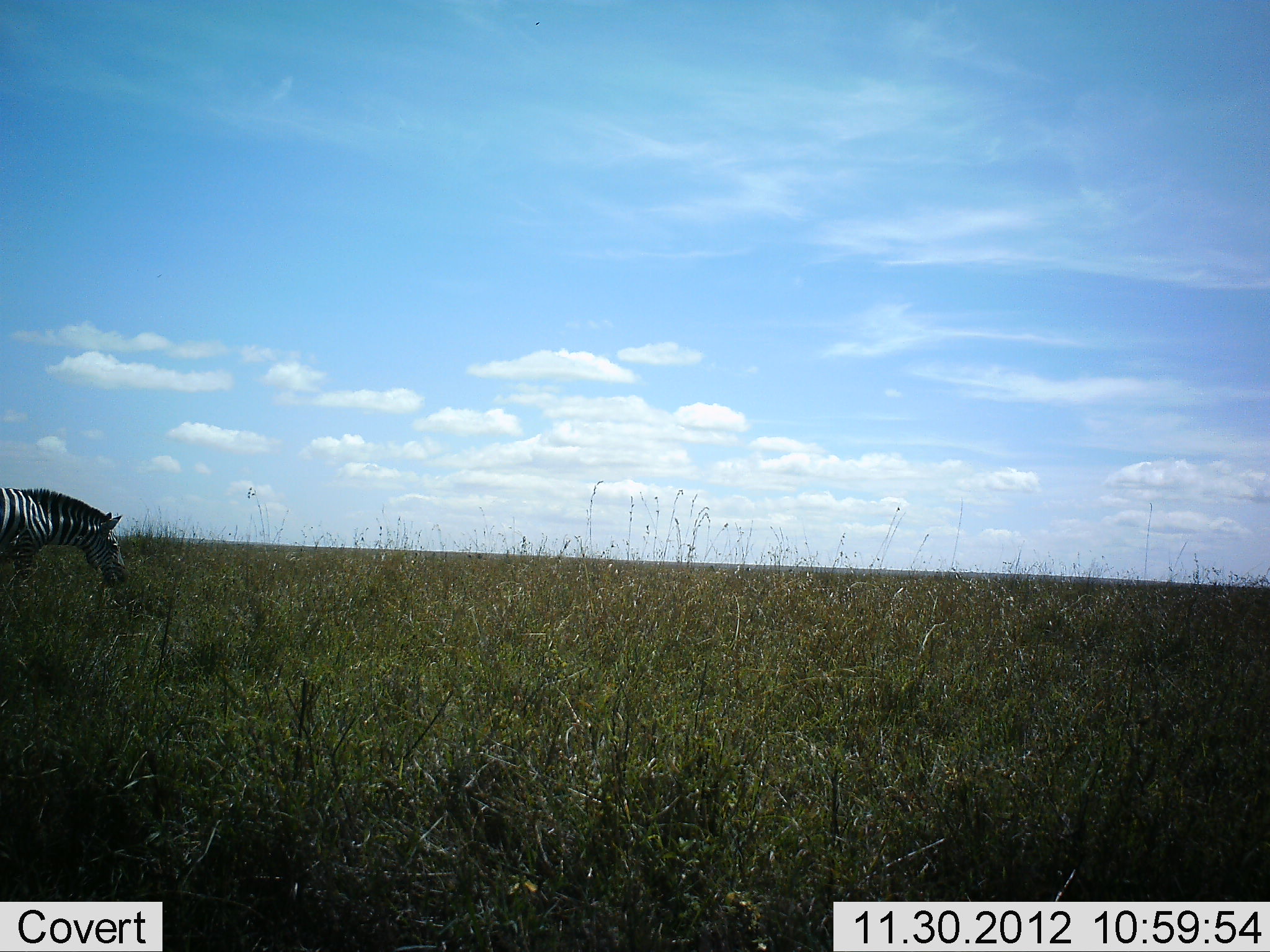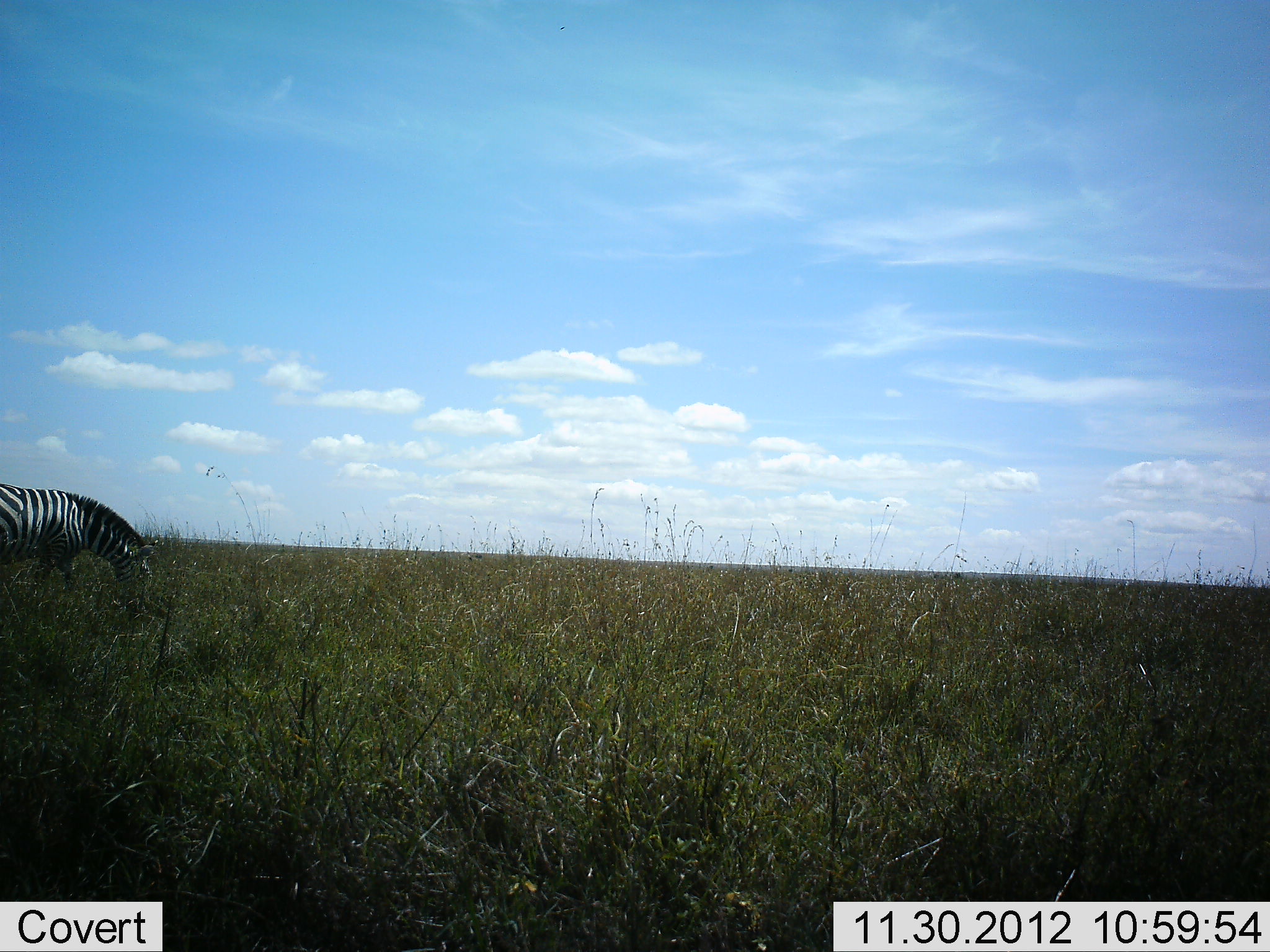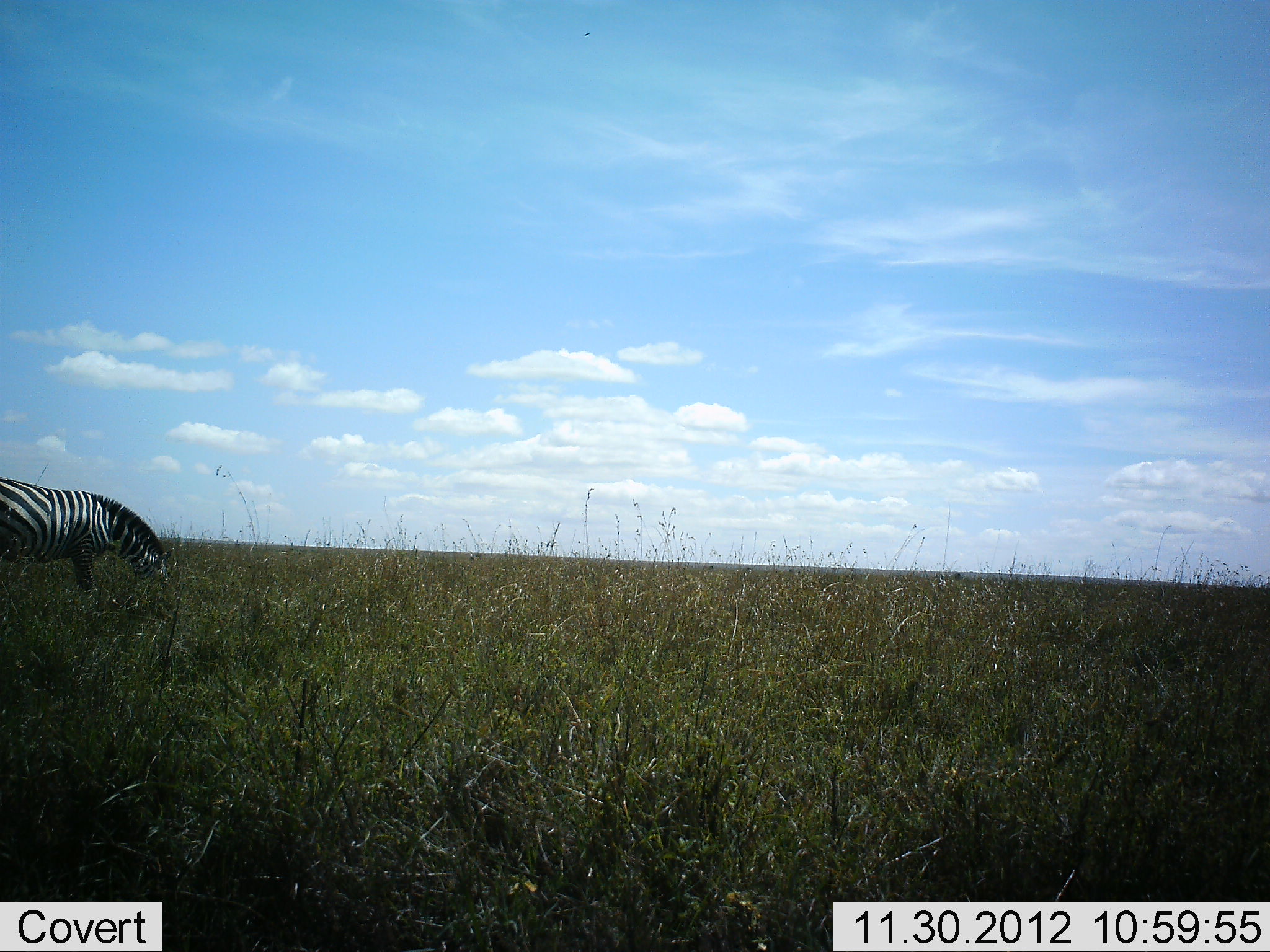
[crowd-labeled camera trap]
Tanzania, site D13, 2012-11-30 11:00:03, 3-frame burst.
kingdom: Animalia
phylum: Chordata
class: Mammalia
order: Perissodactyla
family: Equidae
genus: Equus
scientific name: Equus quagga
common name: plains zebra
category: zebra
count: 1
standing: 20%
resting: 0%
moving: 40%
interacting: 0%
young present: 0%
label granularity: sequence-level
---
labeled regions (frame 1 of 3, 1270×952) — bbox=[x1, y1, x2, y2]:
animal: bbox=[0, 486, 124, 620]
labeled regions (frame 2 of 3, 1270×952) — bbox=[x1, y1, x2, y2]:
animal: bbox=[0, 485, 152, 642]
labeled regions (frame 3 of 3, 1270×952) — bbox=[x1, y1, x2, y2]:
animal: bbox=[0, 473, 173, 636]